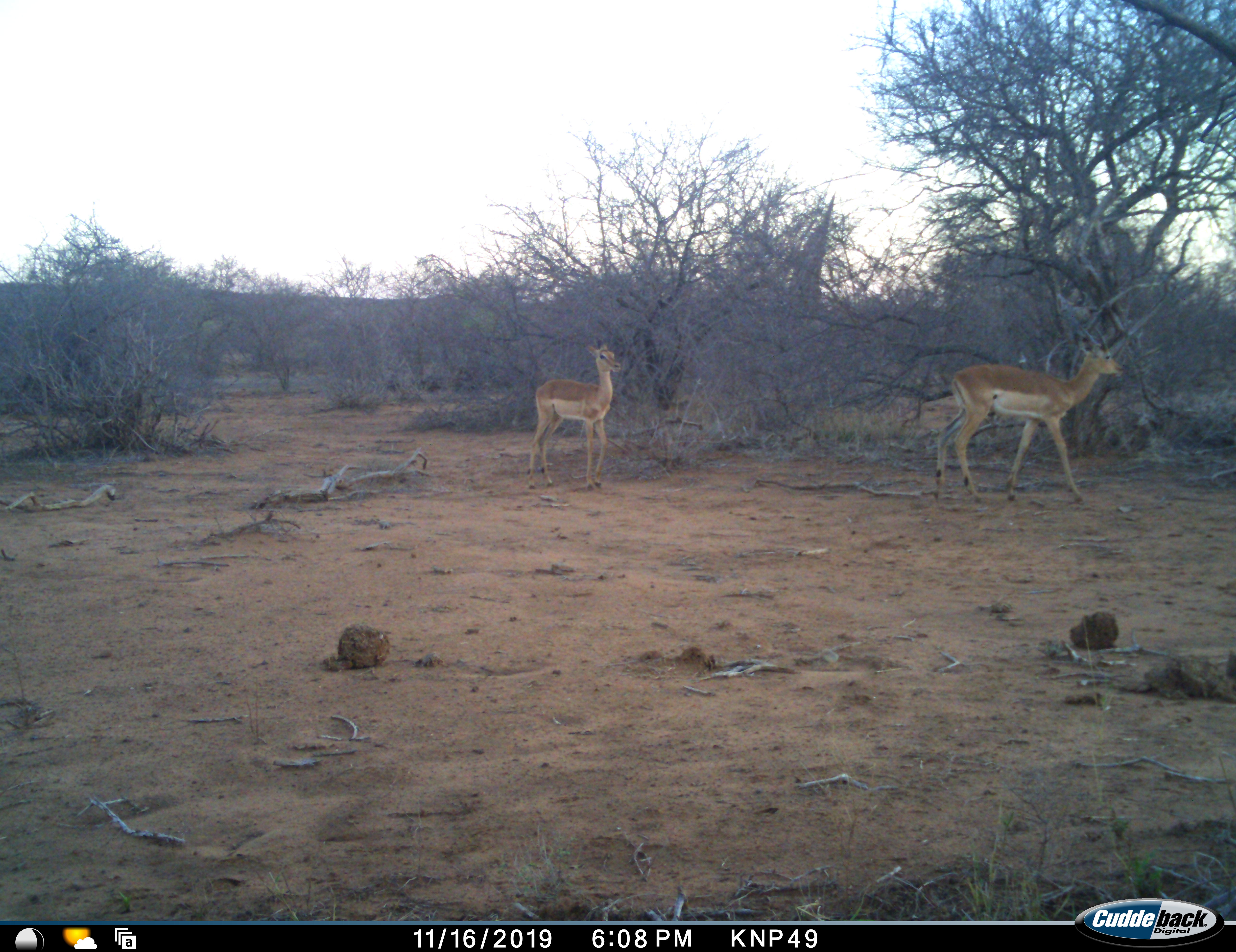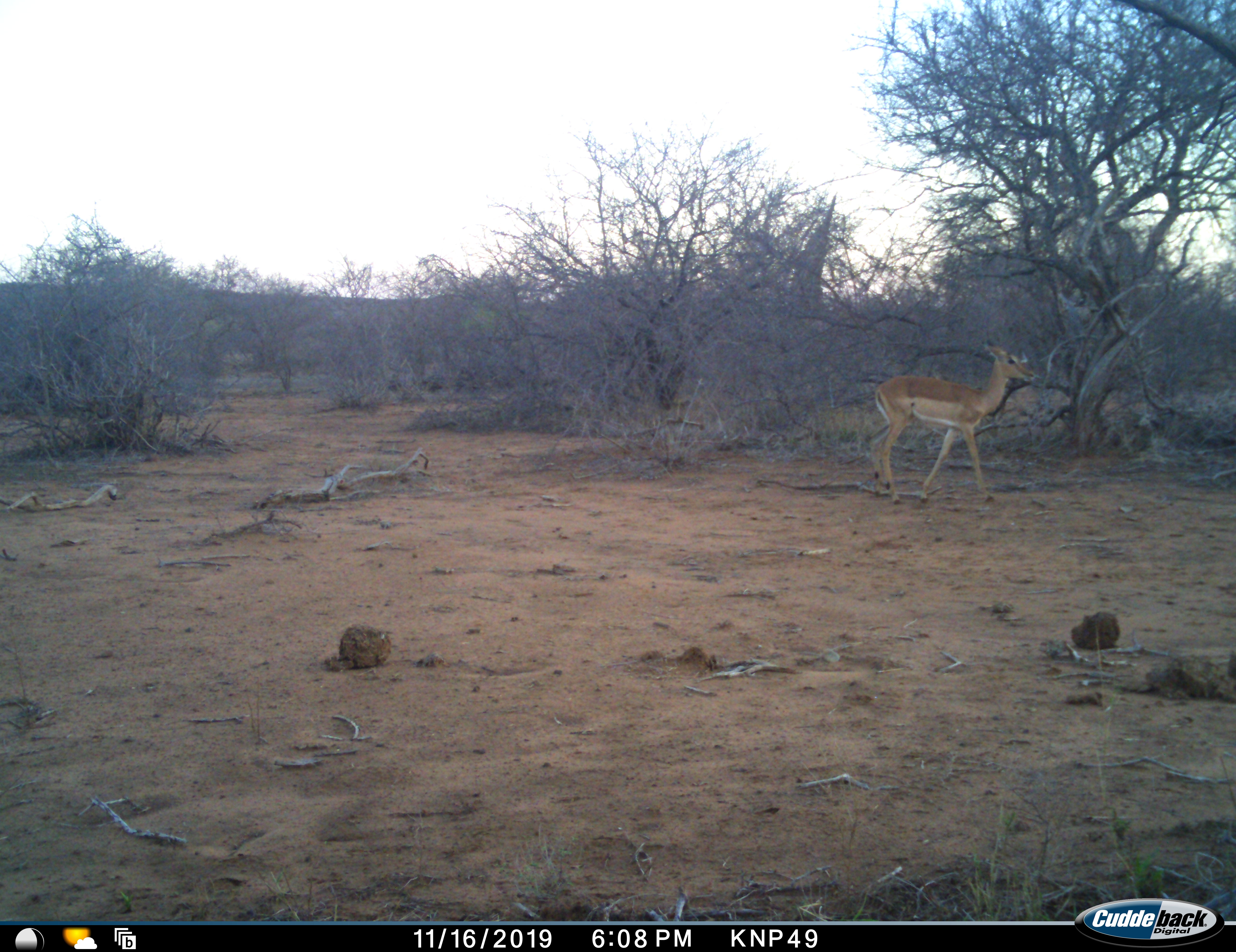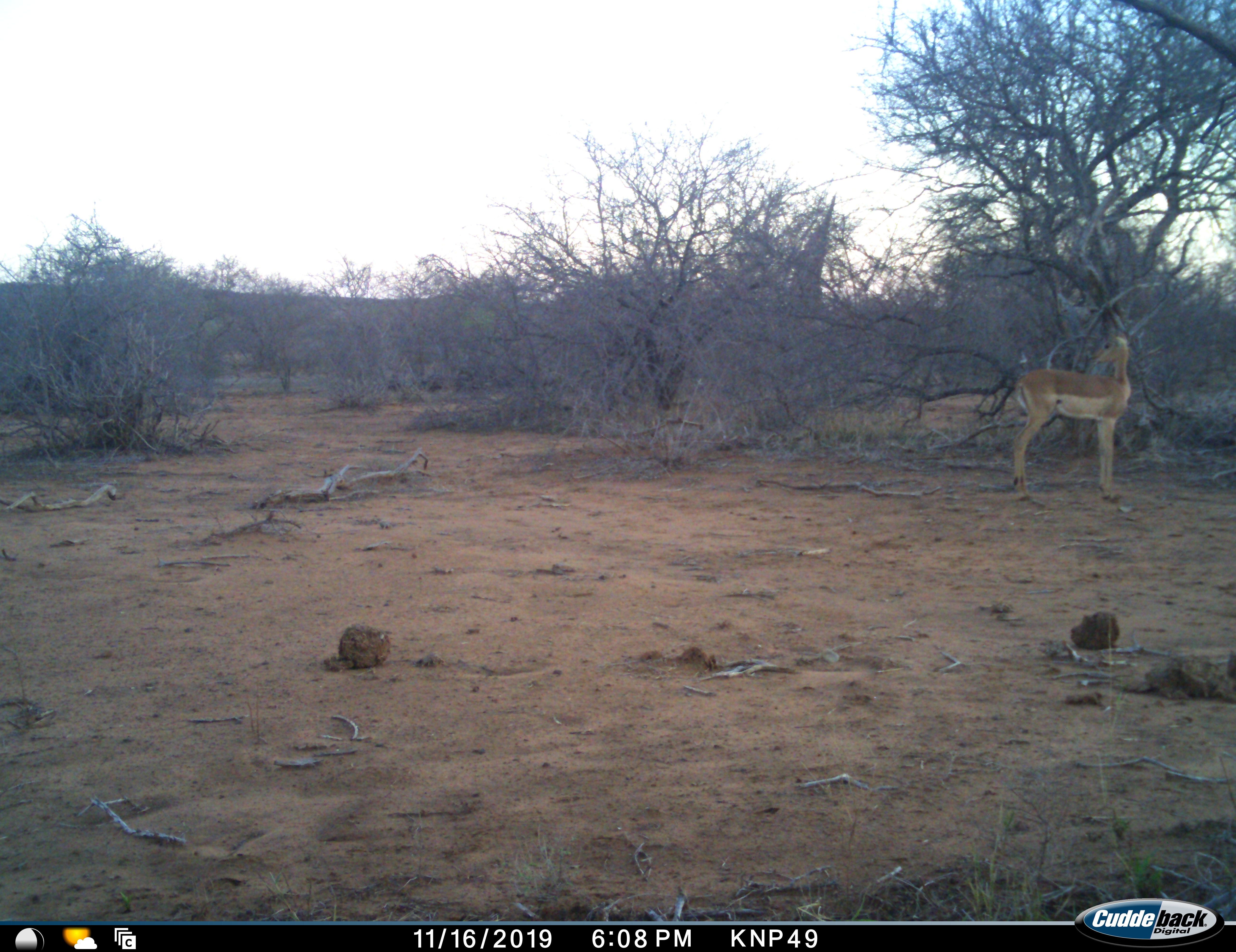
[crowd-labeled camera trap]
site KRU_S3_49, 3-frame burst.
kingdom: Animalia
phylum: Chordata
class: Mammalia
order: Artiodactyla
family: Bovidae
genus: Aepyceros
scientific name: Aepyceros melampus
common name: impala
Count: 2.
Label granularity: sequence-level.